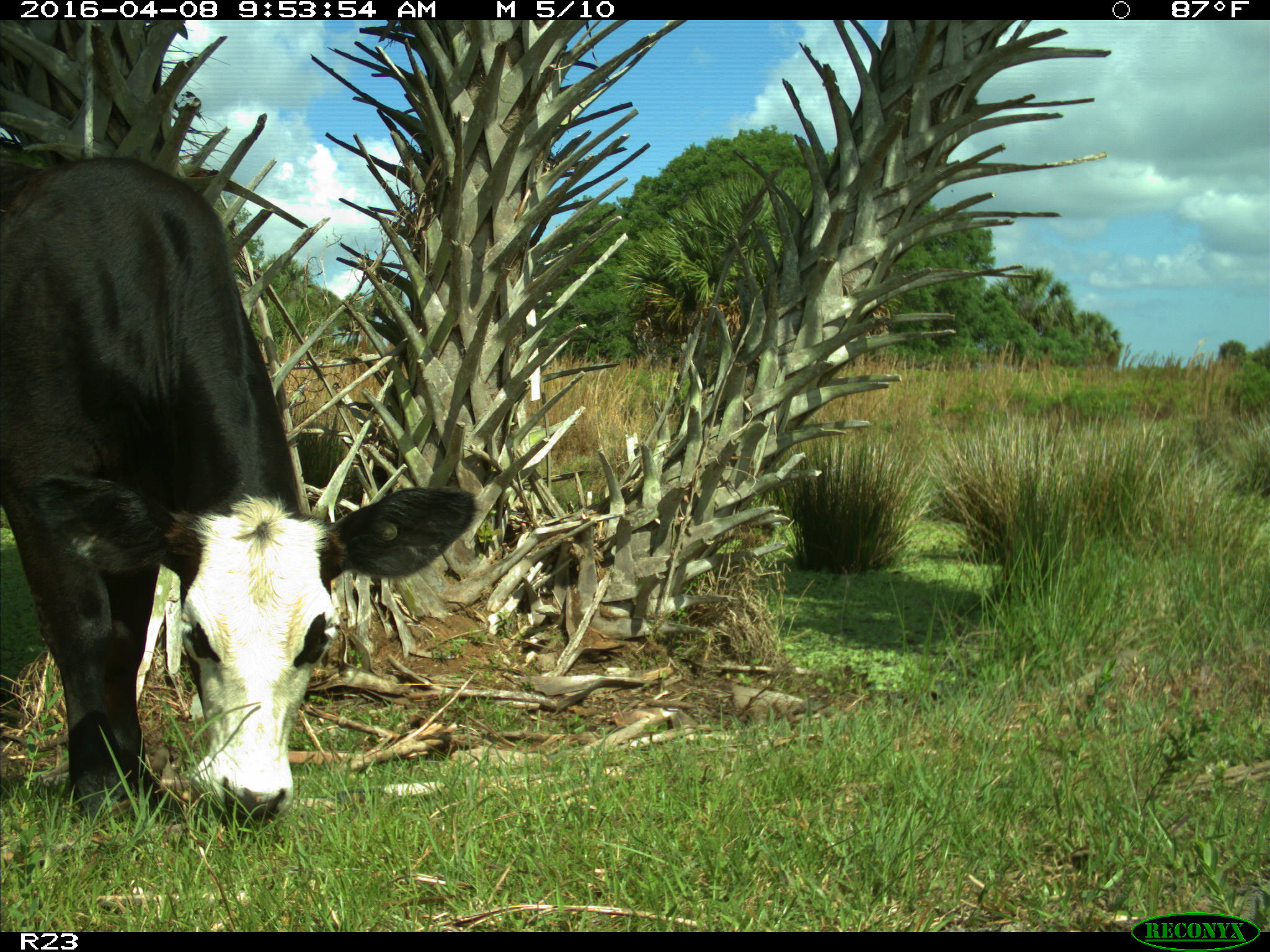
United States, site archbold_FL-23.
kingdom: Animalia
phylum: Chordata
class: Mammalia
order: Artiodactyla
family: Bovidae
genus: Bos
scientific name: Bos taurus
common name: domestic cow